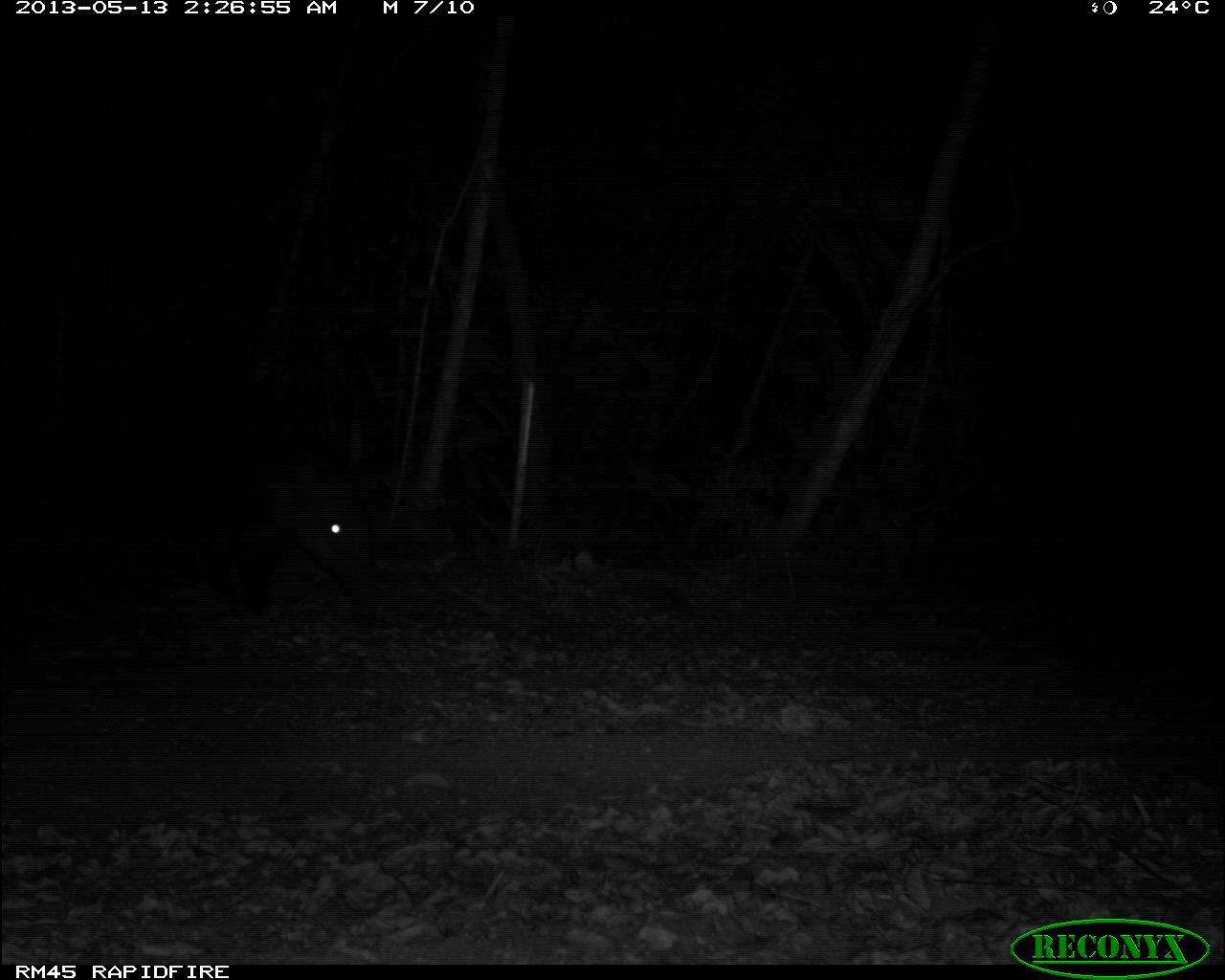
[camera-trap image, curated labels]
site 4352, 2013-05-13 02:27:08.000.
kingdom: Animalia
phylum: Chordata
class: Mammalia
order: Perissodactyla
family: Tapiridae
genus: Tapirus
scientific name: Tapirus bairdii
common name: baird's tapir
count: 1